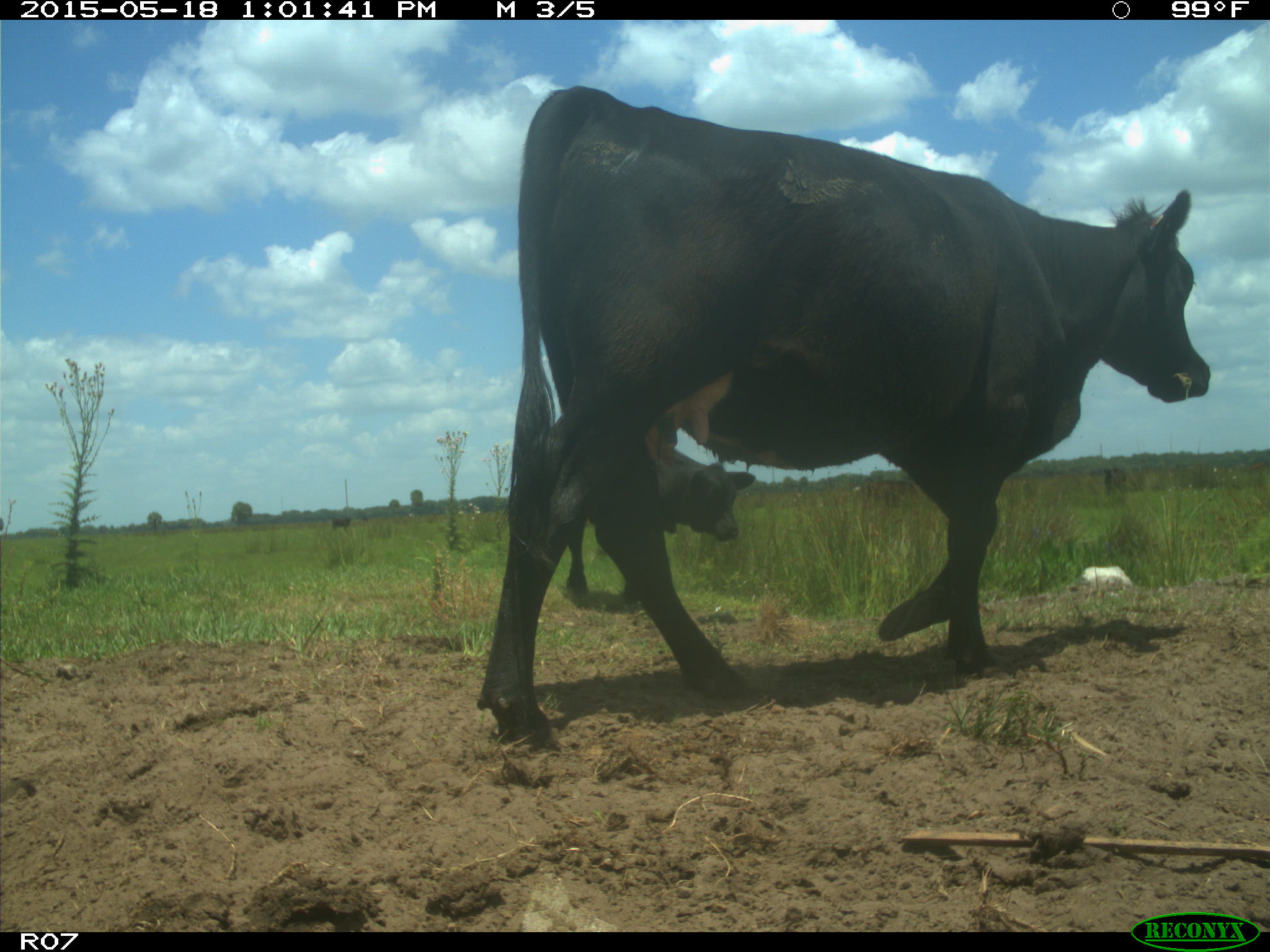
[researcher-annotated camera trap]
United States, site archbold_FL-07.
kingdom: Animalia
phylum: Chordata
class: Mammalia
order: Artiodactyla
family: Bovidae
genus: Bos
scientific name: Bos taurus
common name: domestic cow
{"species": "Bos taurus (domestic cow)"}